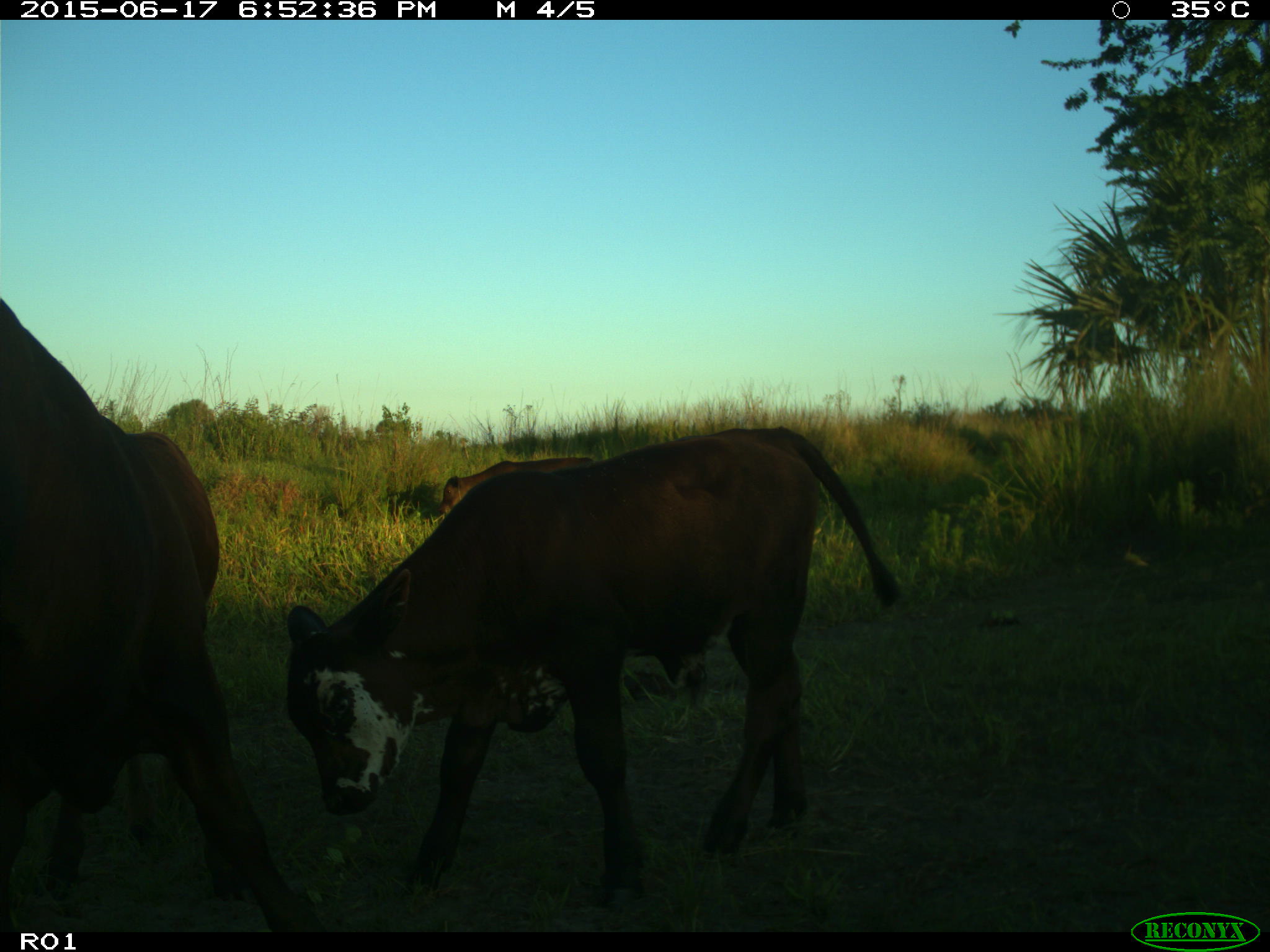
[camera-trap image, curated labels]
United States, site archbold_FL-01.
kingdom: Animalia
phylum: Chordata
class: Mammalia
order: Artiodactyla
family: Bovidae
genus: Bos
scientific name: Bos taurus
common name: domestic cow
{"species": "Bos taurus (domestic cow)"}